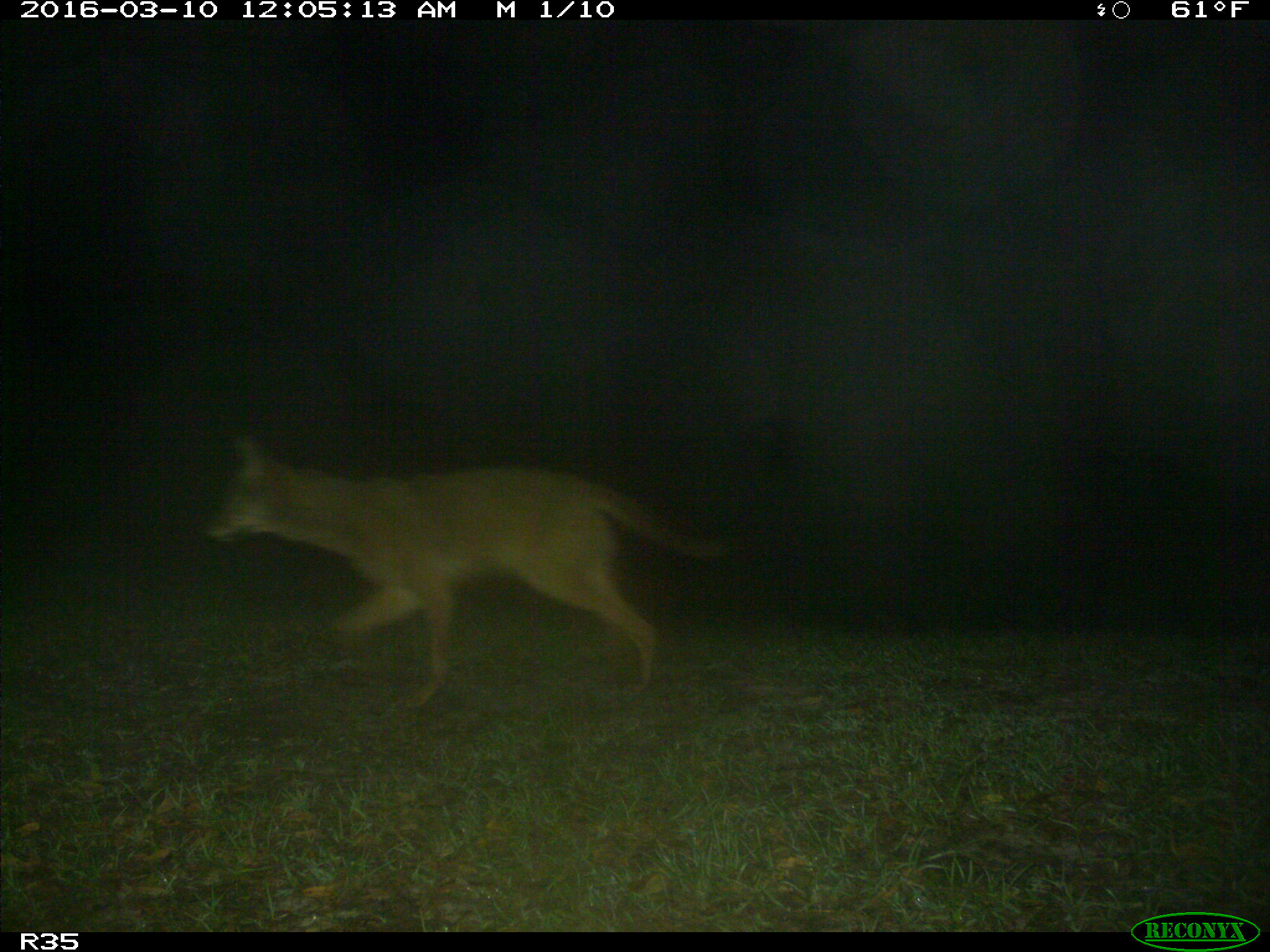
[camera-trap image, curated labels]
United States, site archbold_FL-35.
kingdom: Animalia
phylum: Chordata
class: Mammalia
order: Carnivora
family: Canidae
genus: Canis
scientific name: Canis latrans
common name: coyote